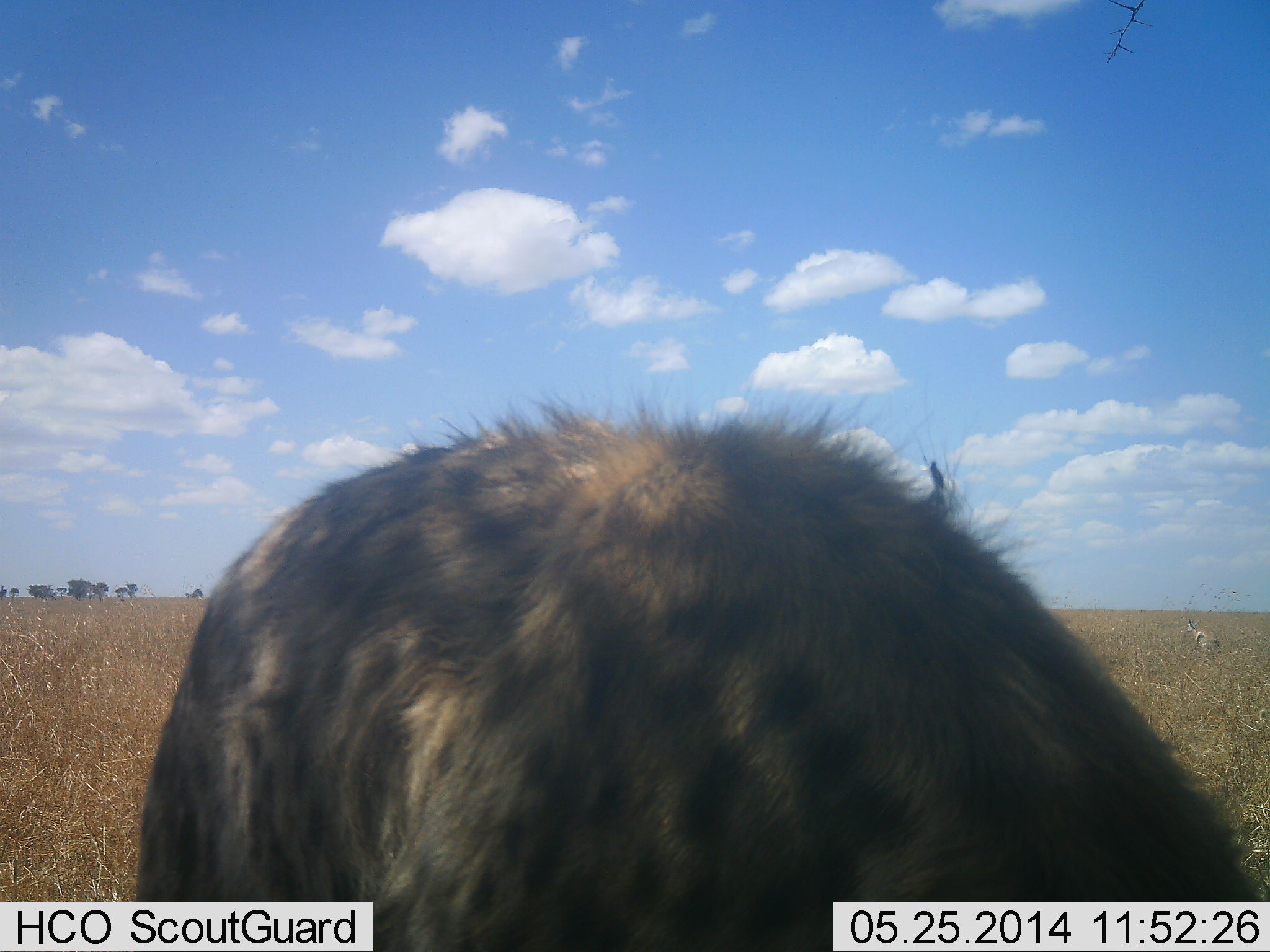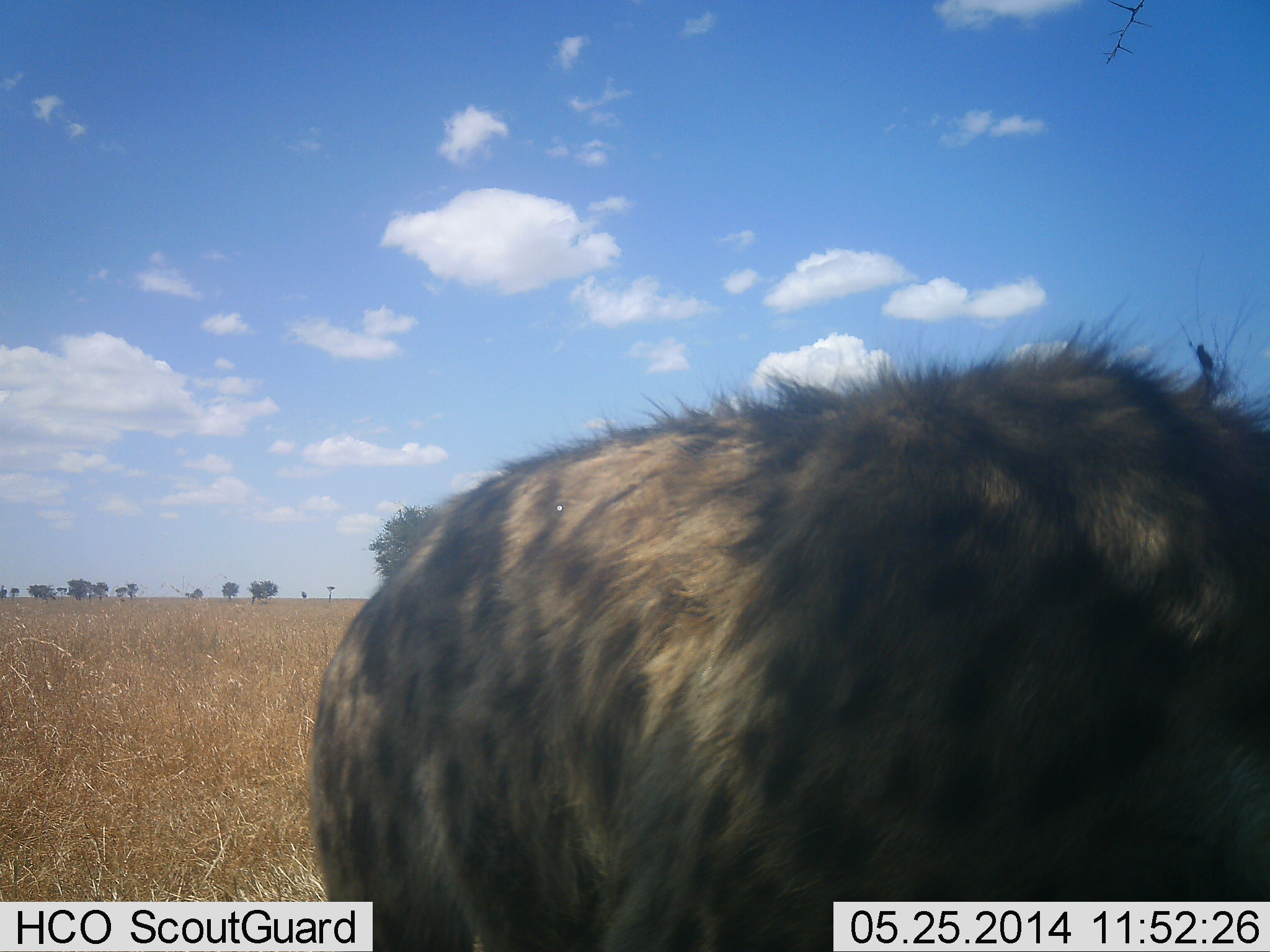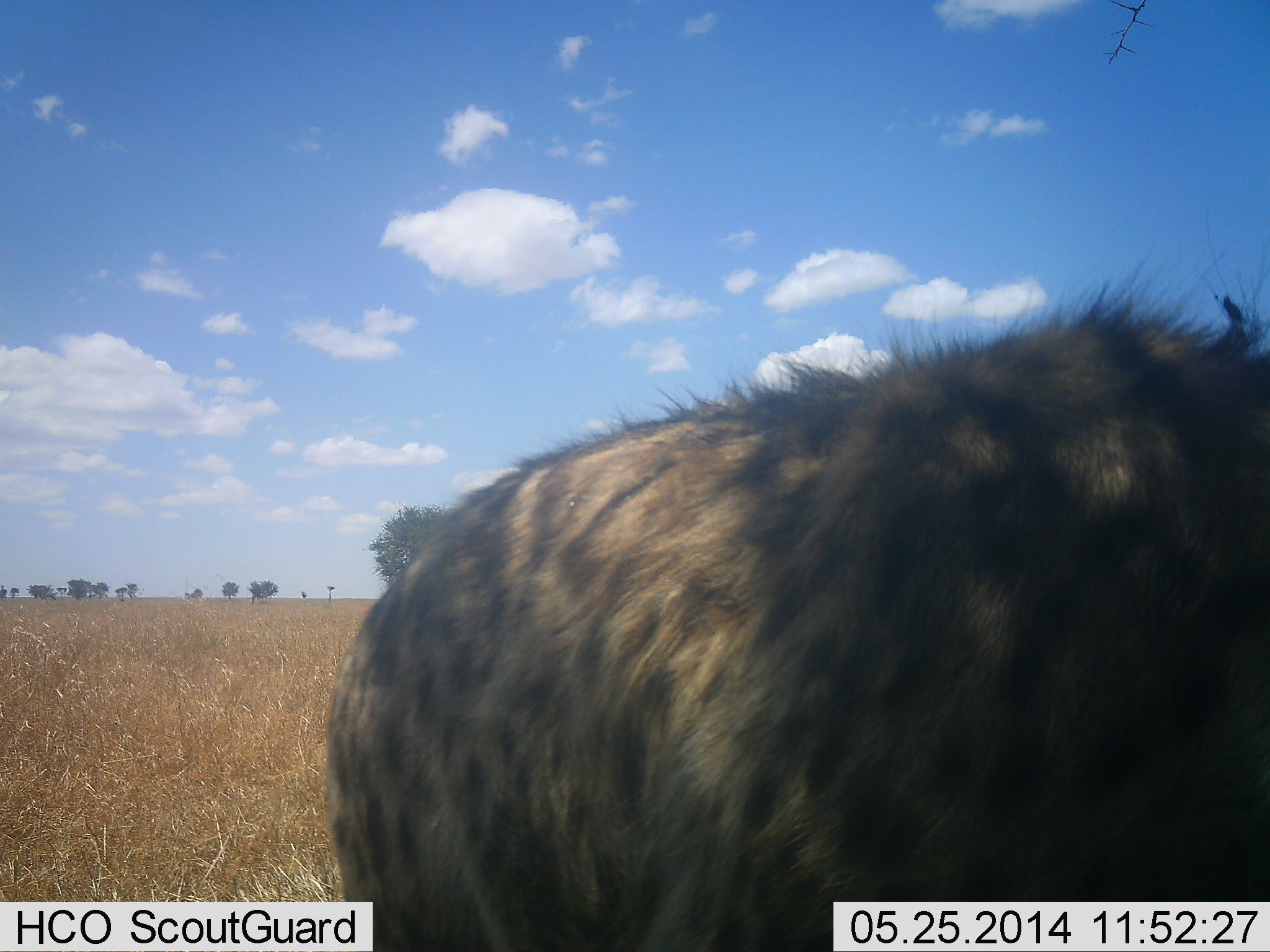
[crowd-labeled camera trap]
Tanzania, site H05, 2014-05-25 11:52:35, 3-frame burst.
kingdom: Animalia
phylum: Chordata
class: Mammalia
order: Carnivora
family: Hyaenidae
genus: Crocuta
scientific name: Crocuta crocuta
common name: spotted hyena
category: hyenaspotted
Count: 1.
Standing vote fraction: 70%.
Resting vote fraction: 0%.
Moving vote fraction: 20%.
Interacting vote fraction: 0%.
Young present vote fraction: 0%.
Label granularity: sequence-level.